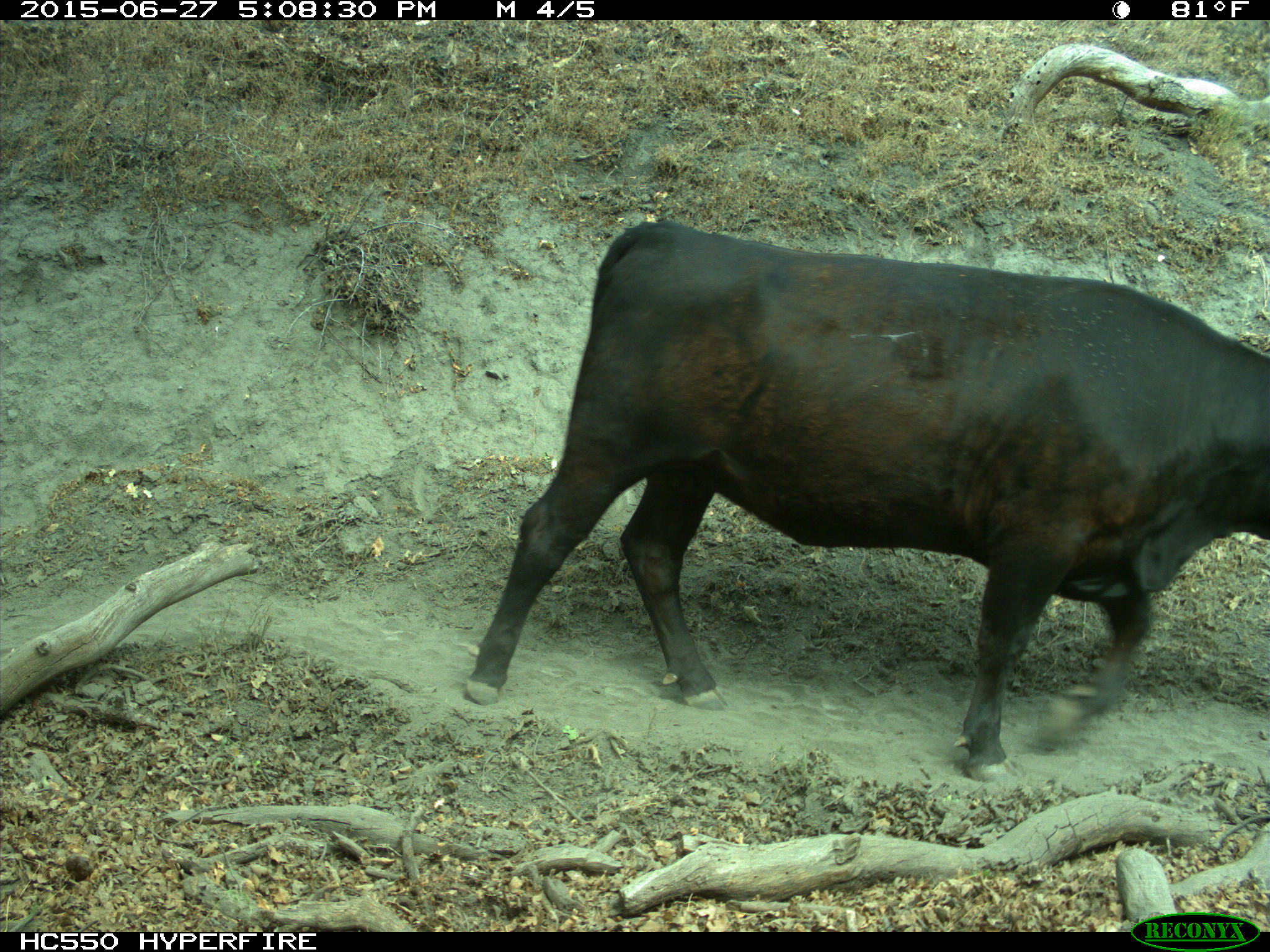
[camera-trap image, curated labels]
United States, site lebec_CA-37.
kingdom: Animalia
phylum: Chordata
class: Mammalia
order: Artiodactyla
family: Bovidae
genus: Bos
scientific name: Bos taurus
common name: domestic cow